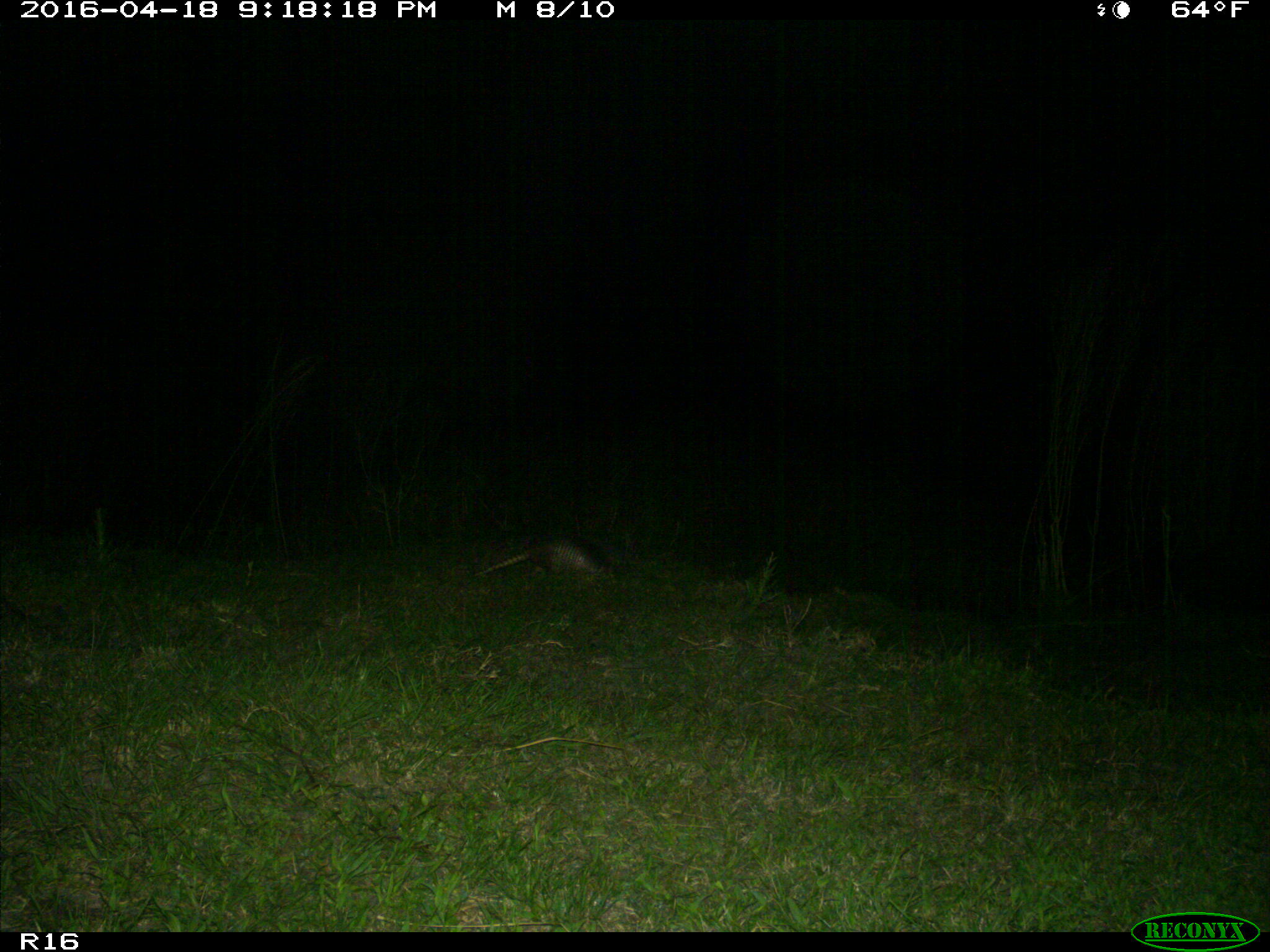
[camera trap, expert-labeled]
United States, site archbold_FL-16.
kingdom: Animalia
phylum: Chordata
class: Mammalia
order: Cingulata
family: Dasypodidae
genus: Dasypus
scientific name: Dasypus novemcinctus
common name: nine-banded armadillo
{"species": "Dasypus novemcinctus (nine-banded armadillo)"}